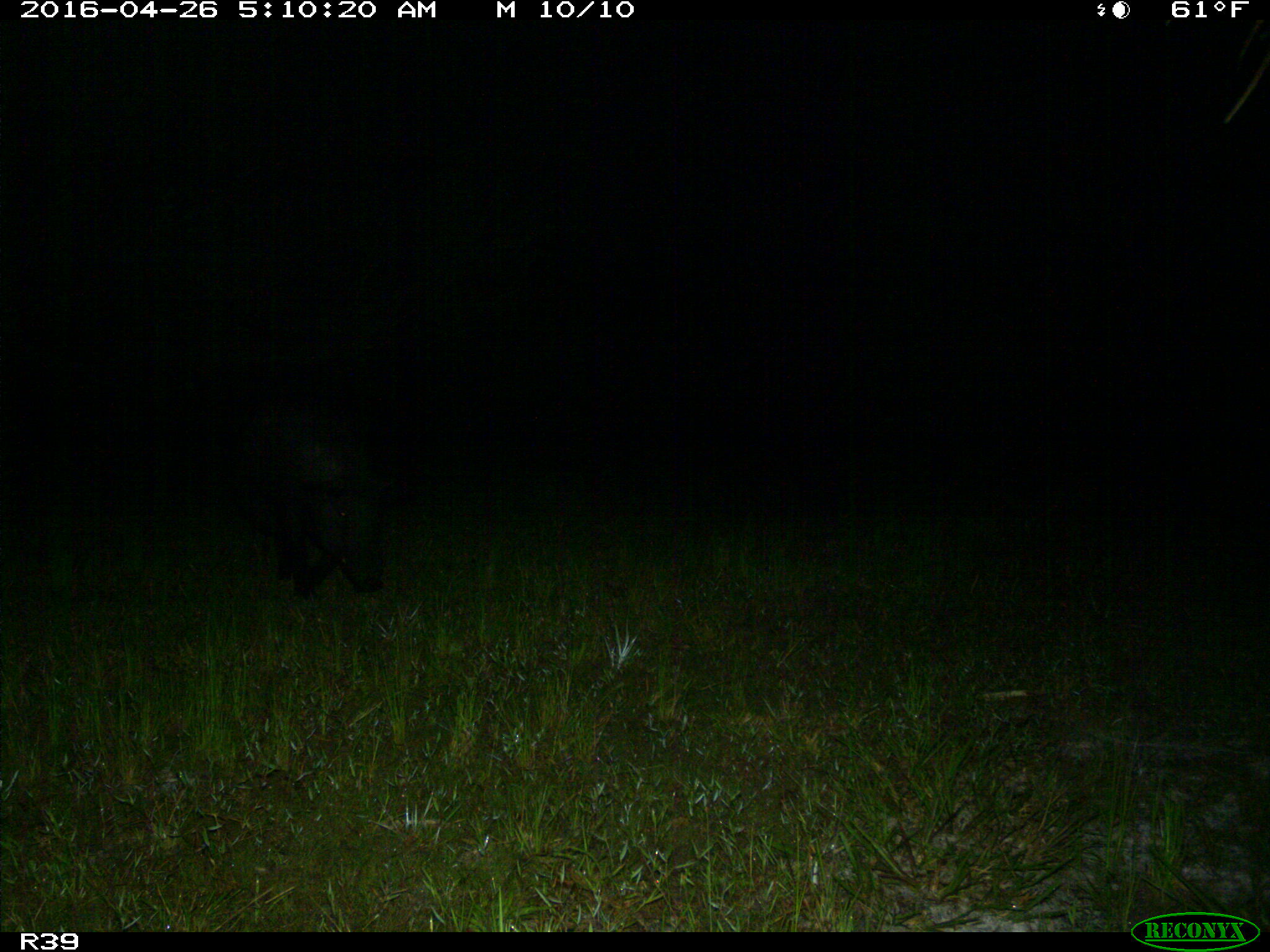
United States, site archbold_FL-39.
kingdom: Animalia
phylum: Chordata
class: Mammalia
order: Artiodactyla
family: Suidae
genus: Sus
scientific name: Sus scrofa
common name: wild boar